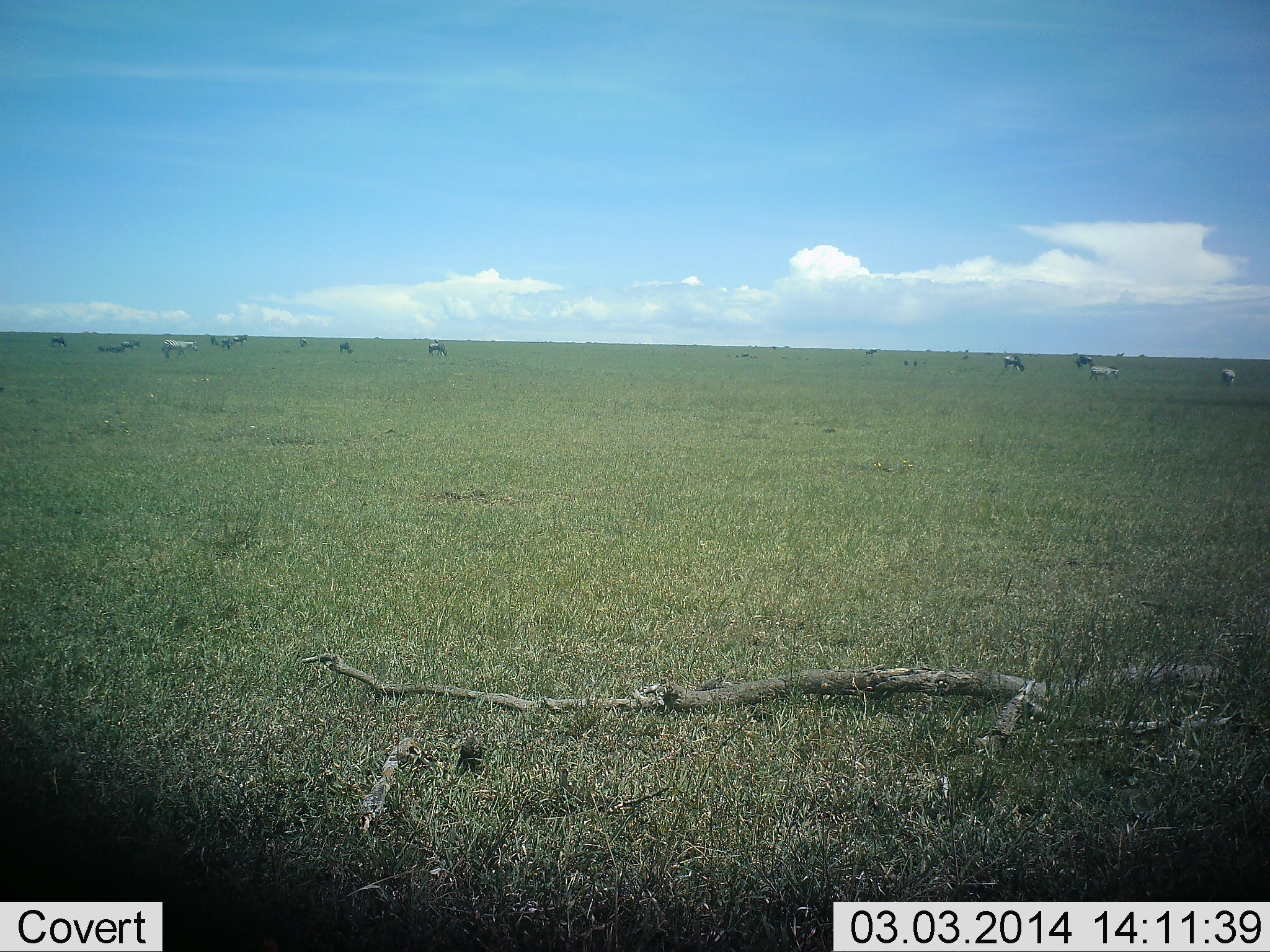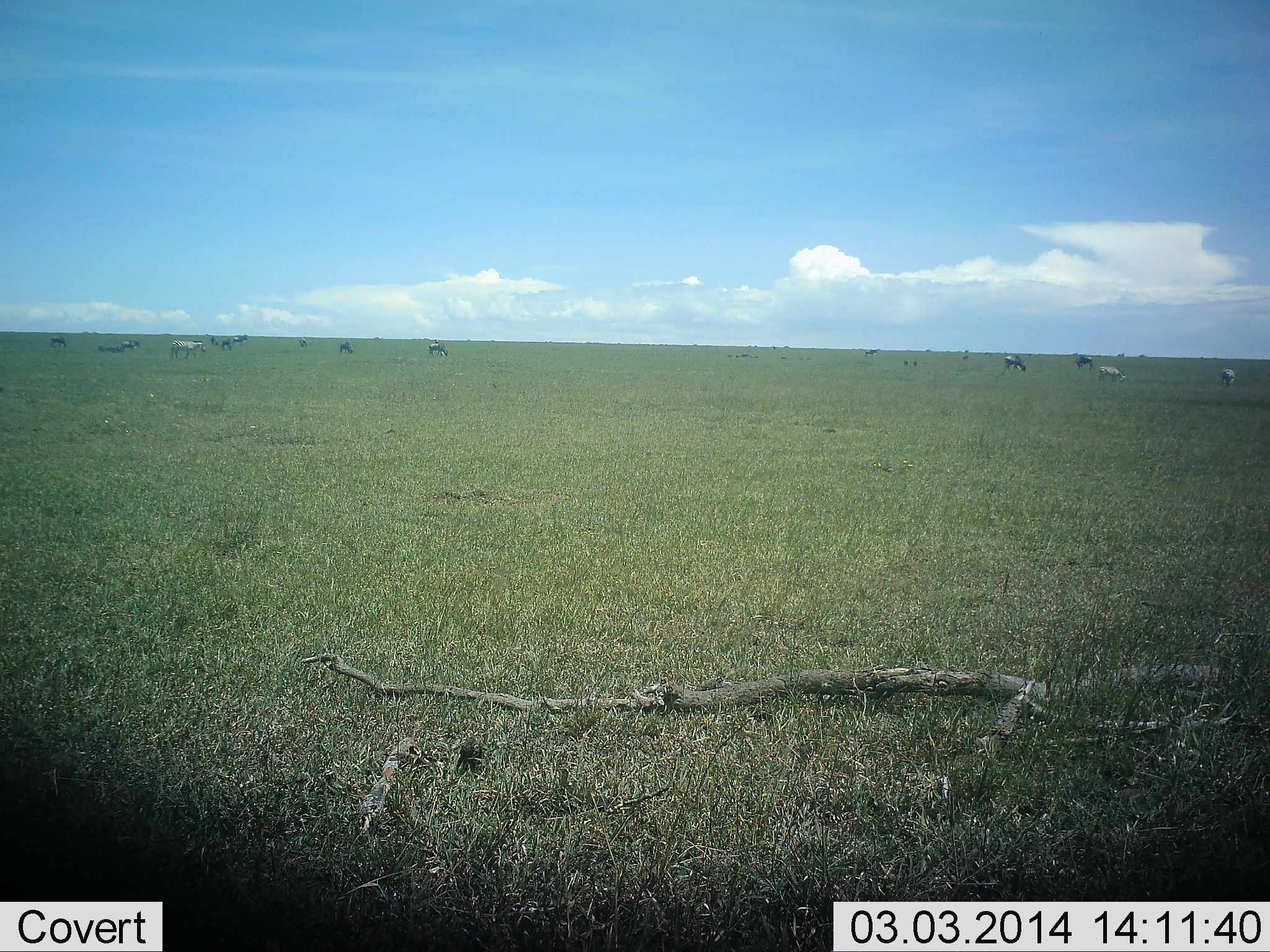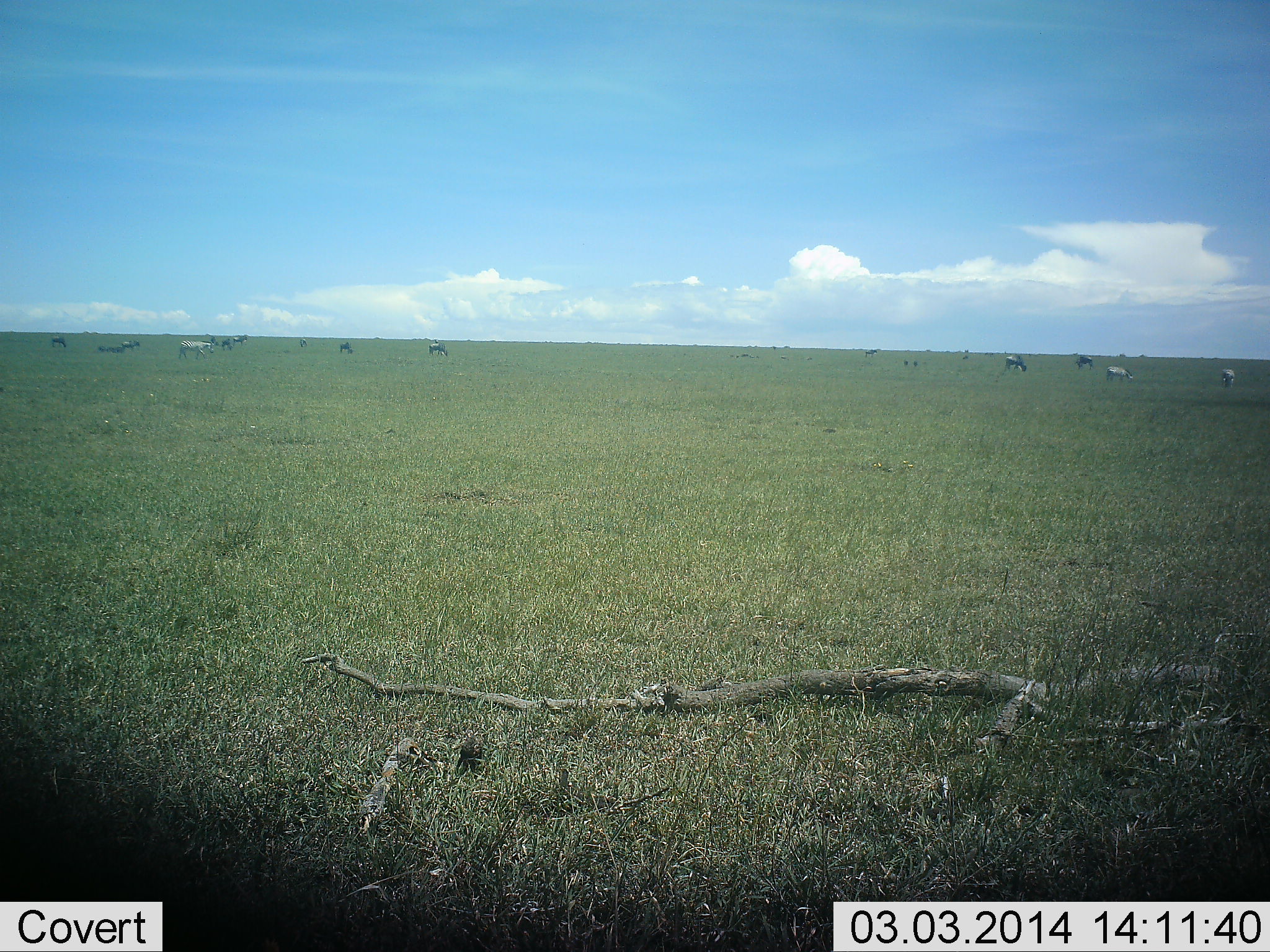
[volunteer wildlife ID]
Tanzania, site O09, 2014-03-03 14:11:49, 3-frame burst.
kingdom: Animalia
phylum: Chordata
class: Mammalia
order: Artiodactyla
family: Bovidae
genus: Connochaetes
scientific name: Connochaetes taurinus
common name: blue wildebeest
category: wildebeest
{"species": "wildebeest (blue wildebeest) (Connochaetes taurinus)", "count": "10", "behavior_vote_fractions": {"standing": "46%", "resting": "15%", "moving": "15%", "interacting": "0%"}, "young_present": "0%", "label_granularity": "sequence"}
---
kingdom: Animalia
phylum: Chordata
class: Mammalia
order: Perissodactyla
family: Equidae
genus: Equus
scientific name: Equus quagga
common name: plains zebra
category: zebra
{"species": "zebra (plains zebra) (Equus quagga)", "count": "3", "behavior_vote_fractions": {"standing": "29%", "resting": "0%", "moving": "59%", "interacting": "0%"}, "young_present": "0%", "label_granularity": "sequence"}